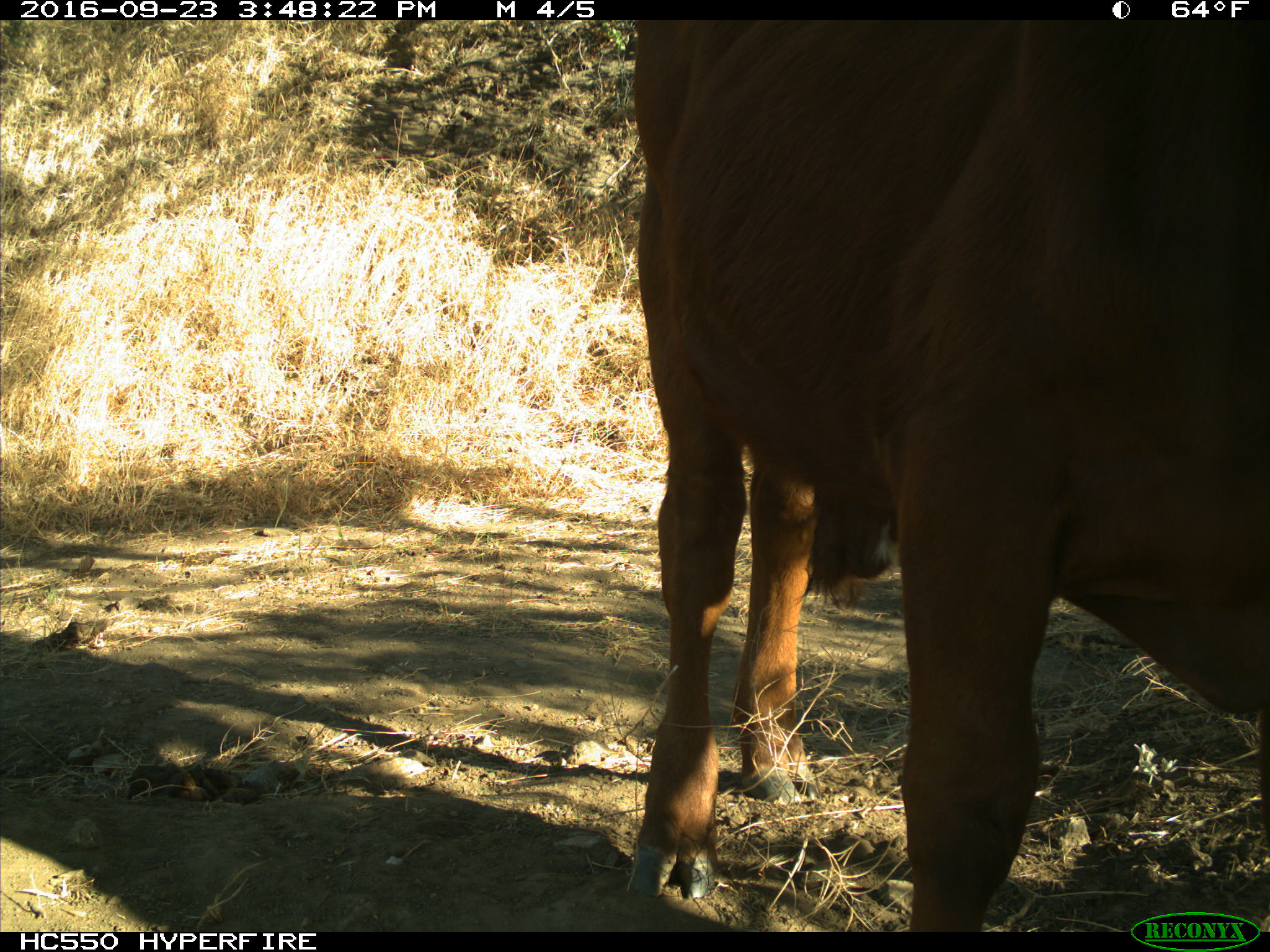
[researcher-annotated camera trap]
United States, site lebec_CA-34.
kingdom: Animalia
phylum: Chordata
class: Mammalia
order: Artiodactyla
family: Bovidae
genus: Bos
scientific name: Bos taurus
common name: domestic cow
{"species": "Bos taurus (domestic cow)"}